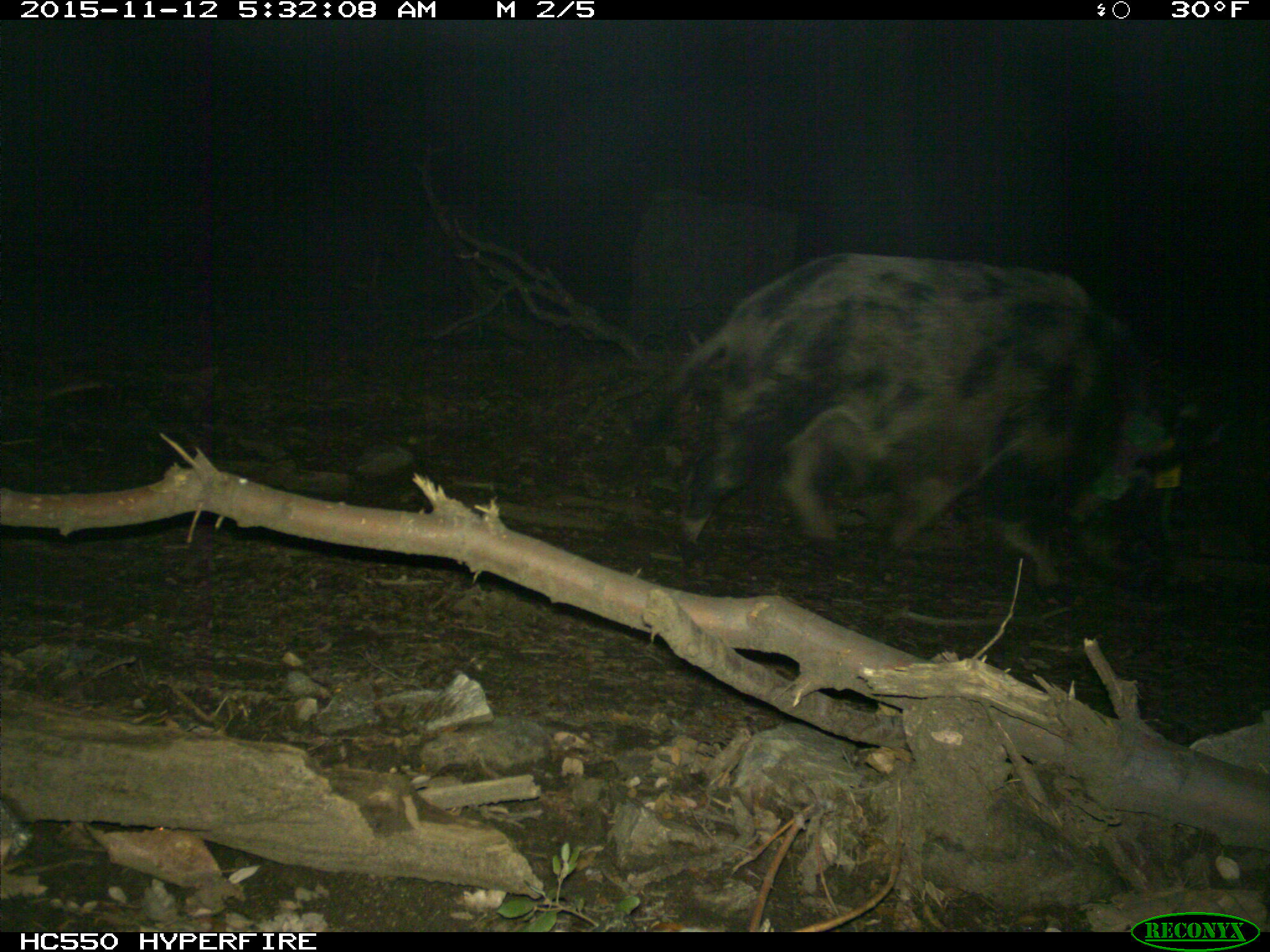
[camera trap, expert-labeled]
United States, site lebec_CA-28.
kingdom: Animalia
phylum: Chordata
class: Mammalia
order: Artiodactyla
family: Suidae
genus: Sus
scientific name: Sus scrofa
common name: wild boar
Sus scrofa (wild boar).